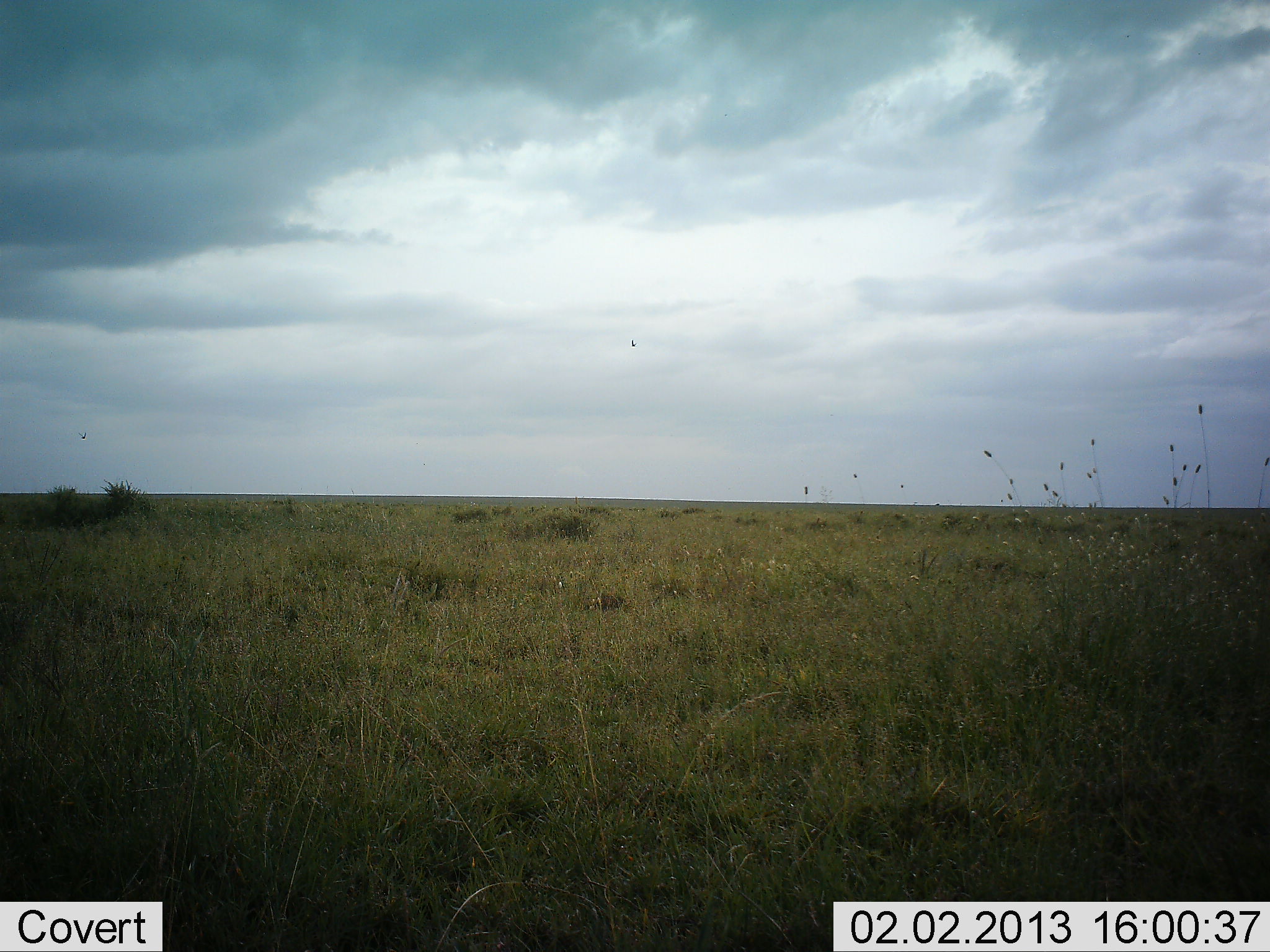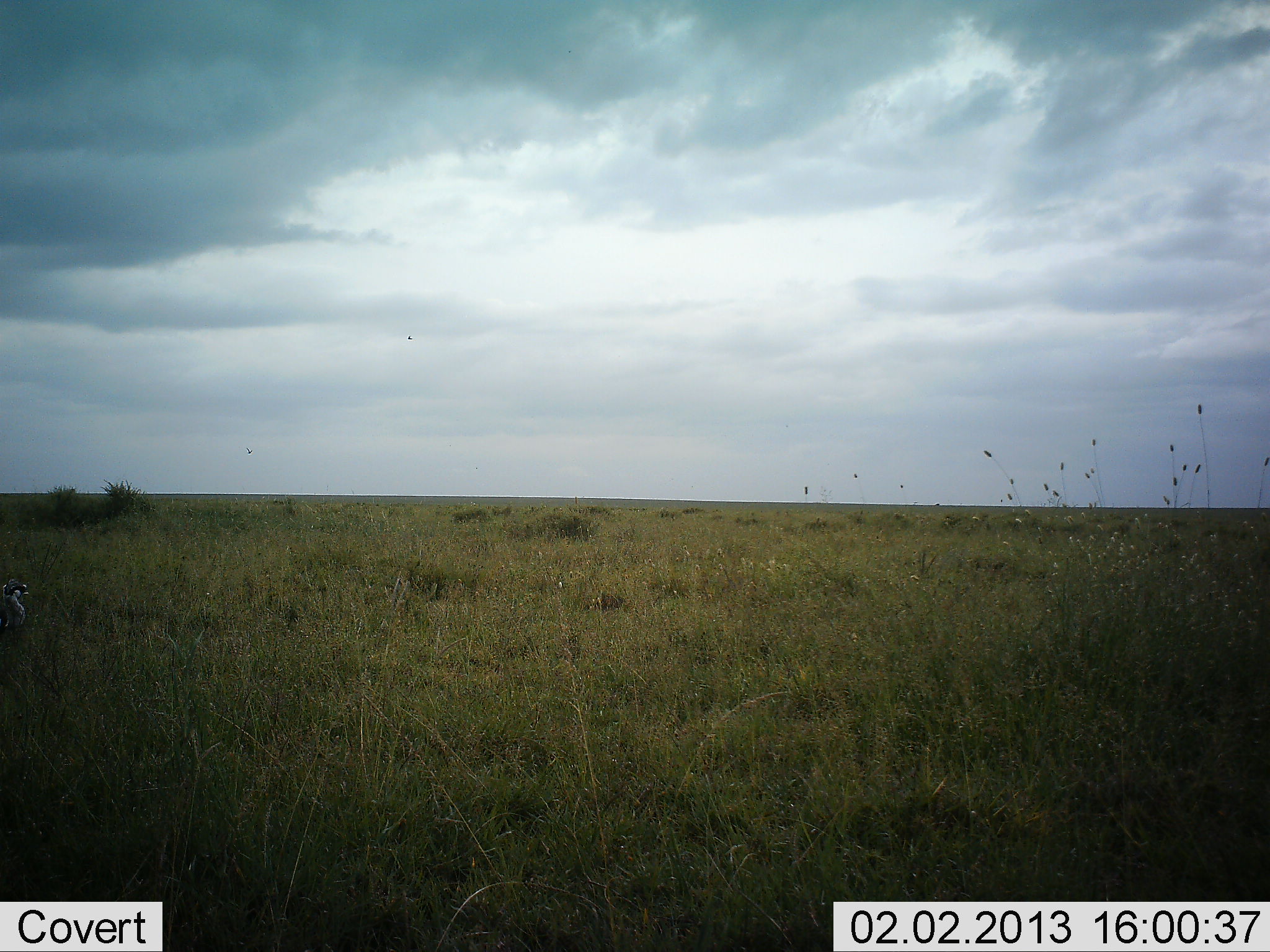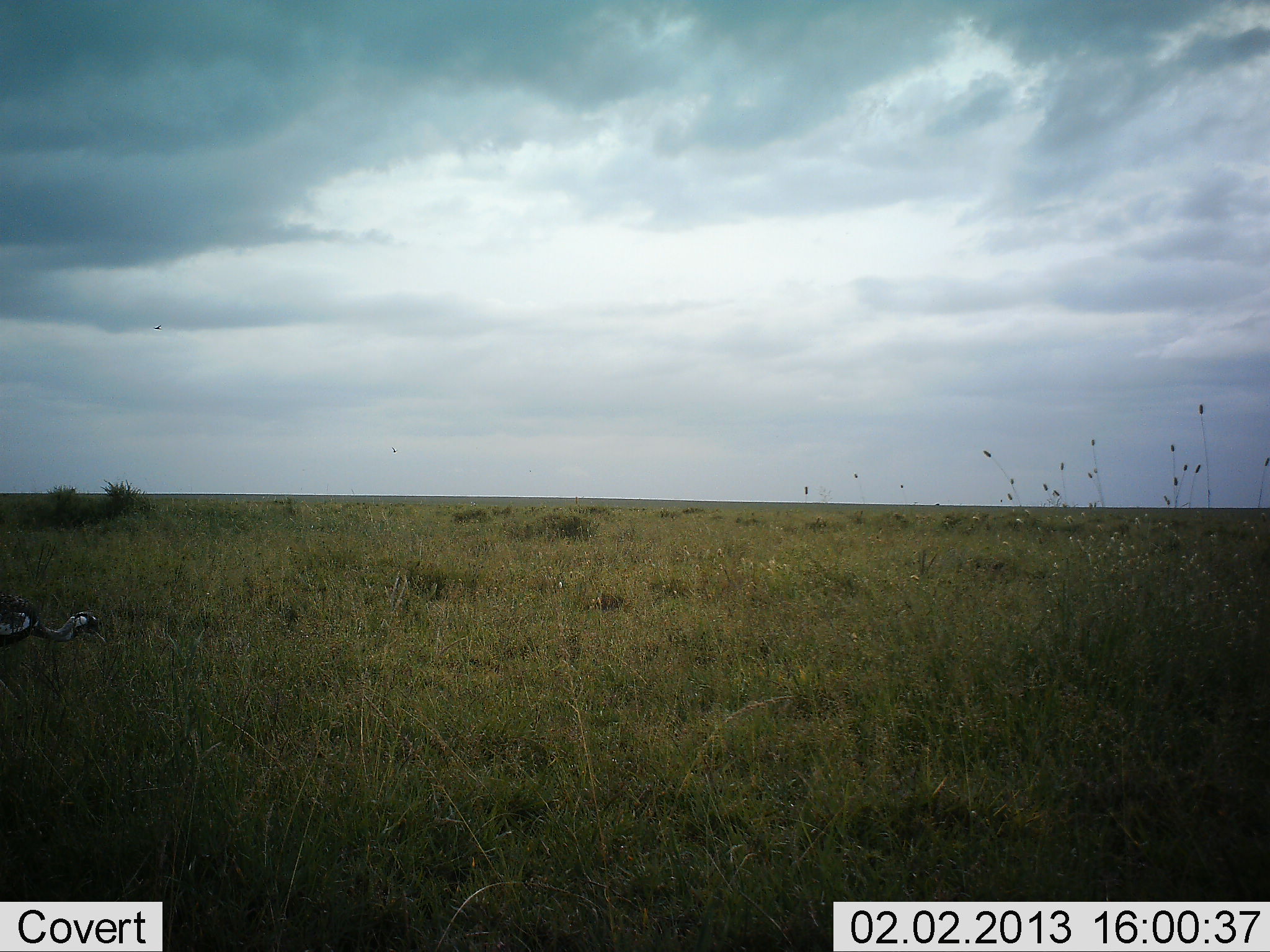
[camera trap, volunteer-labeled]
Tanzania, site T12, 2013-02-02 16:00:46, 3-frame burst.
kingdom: Animalia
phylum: Chordata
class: Aves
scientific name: Aves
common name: bird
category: otherbird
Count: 1.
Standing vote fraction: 18%.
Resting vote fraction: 0%.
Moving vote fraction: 73%.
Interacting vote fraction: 0%.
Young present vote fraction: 0%.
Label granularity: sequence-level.